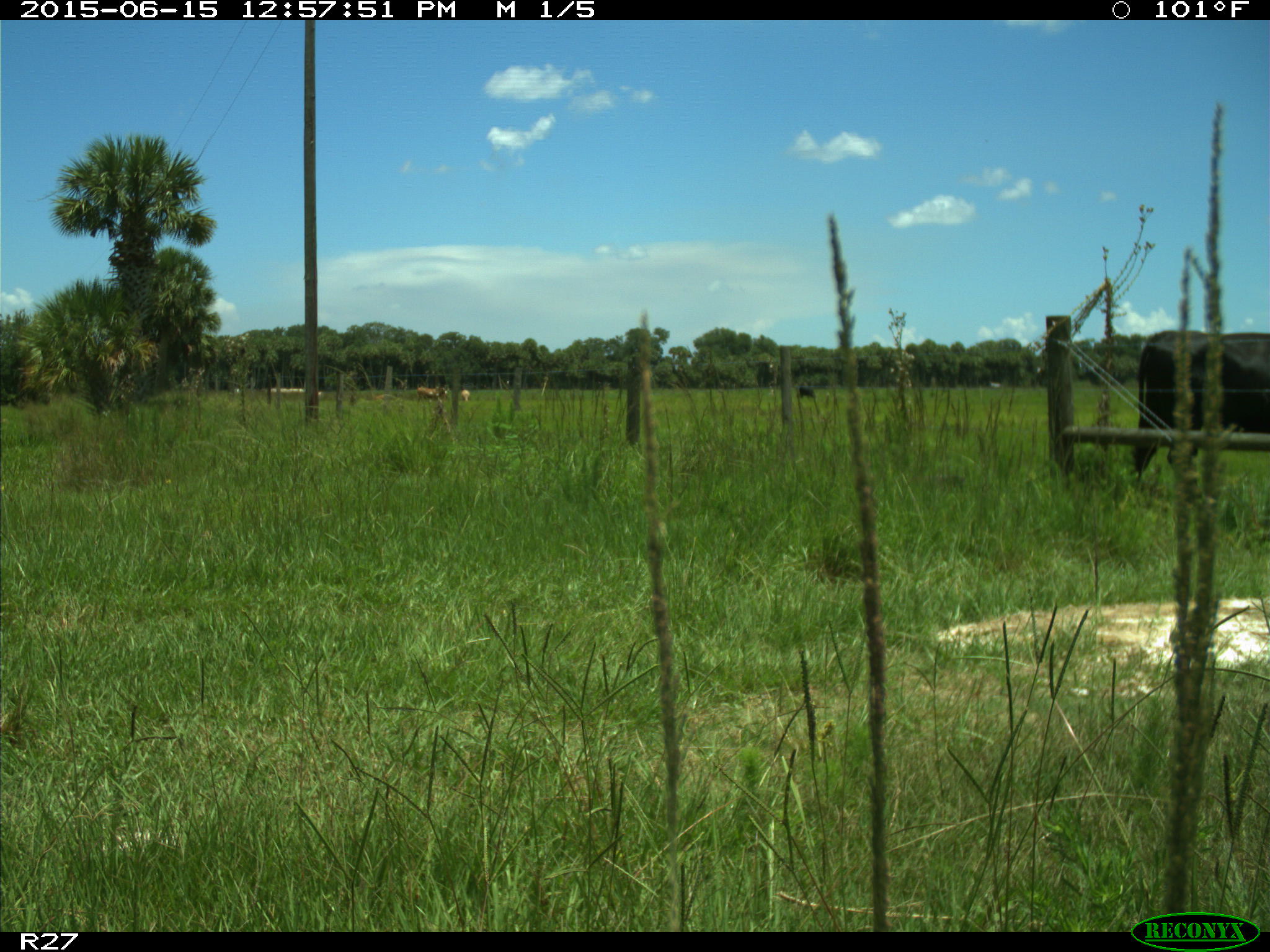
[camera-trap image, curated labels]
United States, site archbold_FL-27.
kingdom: Animalia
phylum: Chordata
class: Mammalia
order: Artiodactyla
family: Bovidae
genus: Bos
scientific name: Bos taurus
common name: domestic cow